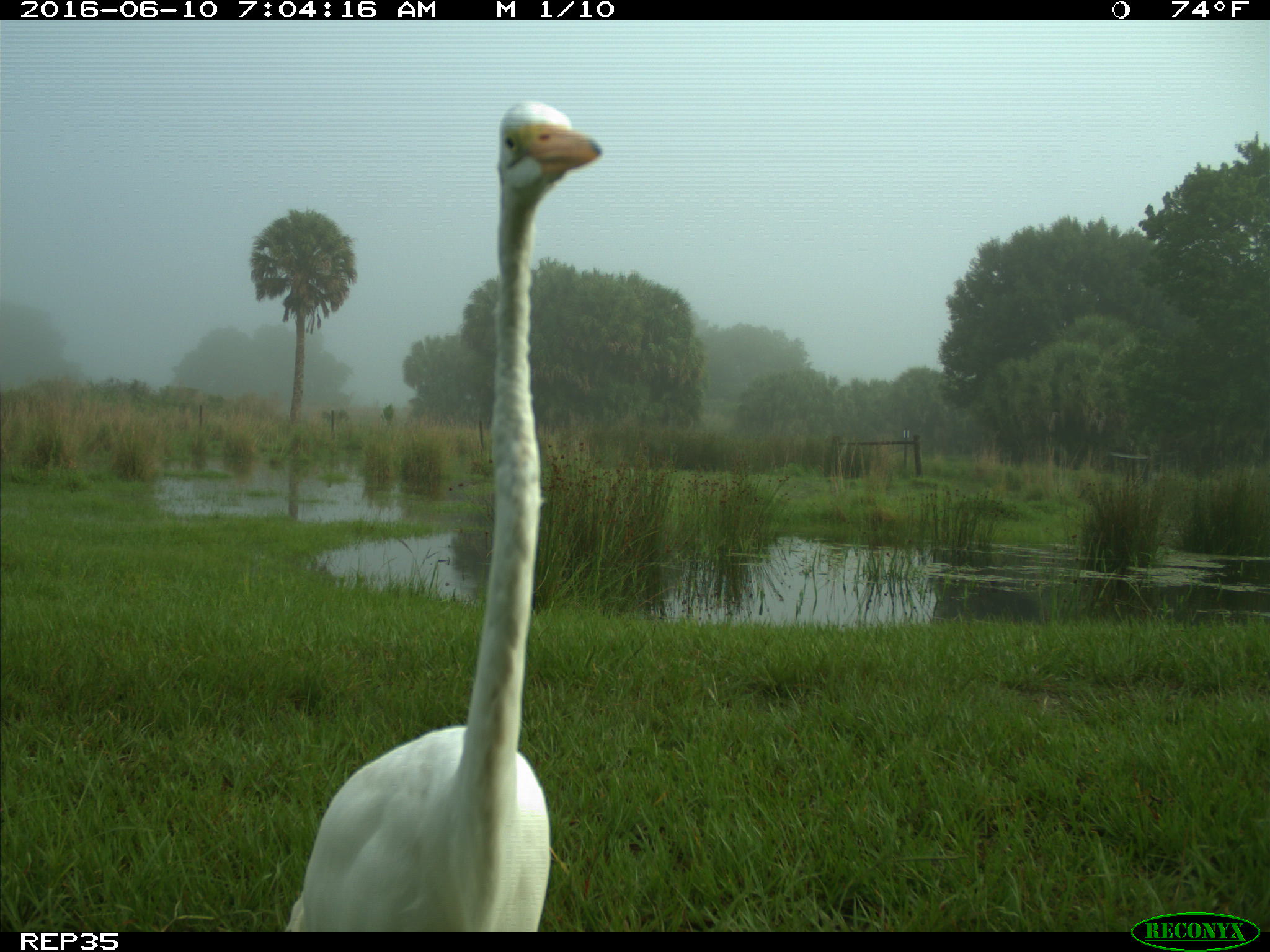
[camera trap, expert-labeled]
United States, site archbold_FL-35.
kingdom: Animalia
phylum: Chordata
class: Aves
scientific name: Aves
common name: birds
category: unidentified bird